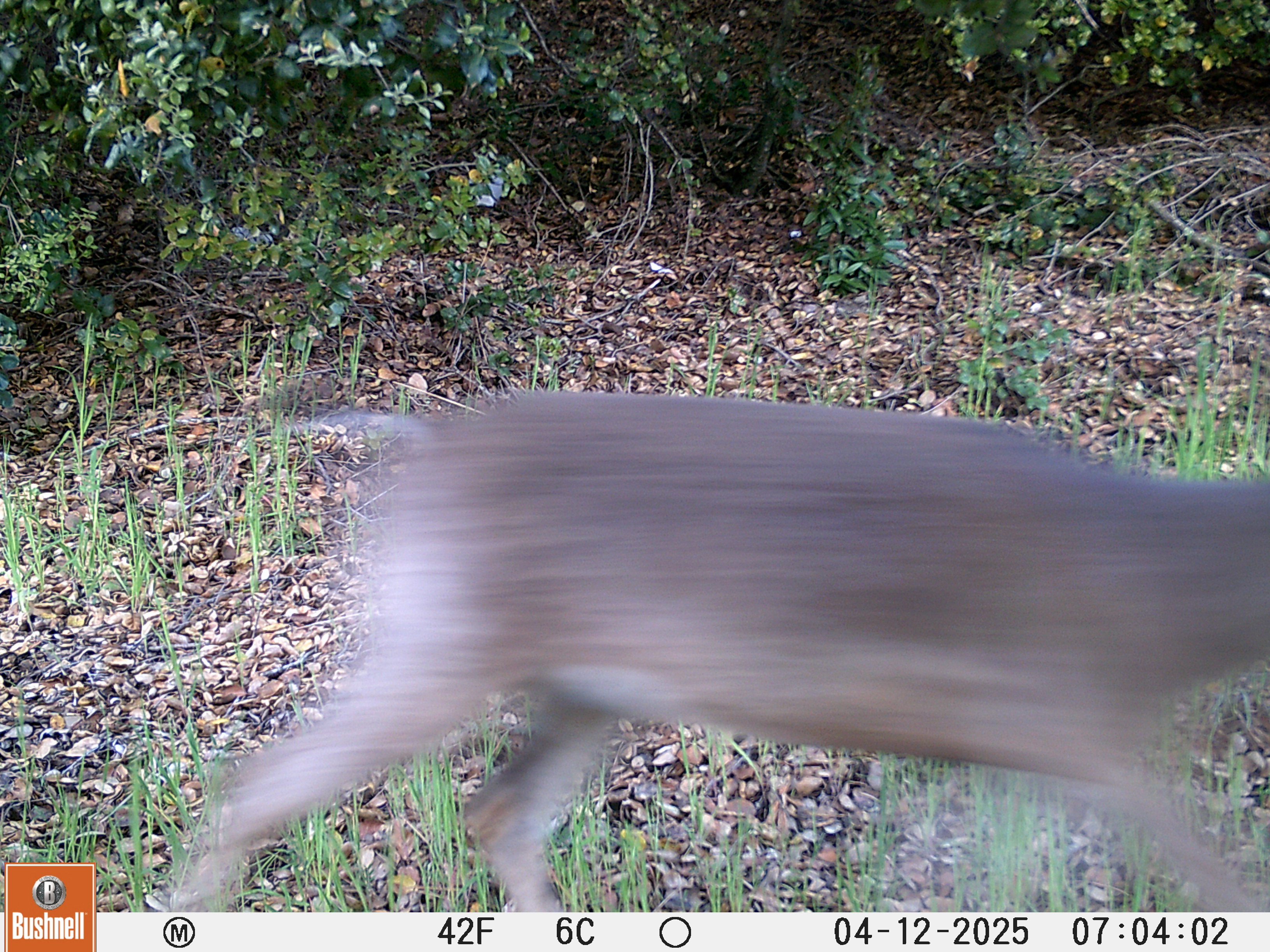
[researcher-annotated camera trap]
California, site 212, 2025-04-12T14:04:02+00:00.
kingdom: Animalia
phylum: Chordata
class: Mammalia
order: Artiodactyla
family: Cervidae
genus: Odocoileus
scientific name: Odocoileus hemionus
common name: mule deer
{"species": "mule deer (Odocoileus hemionus)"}